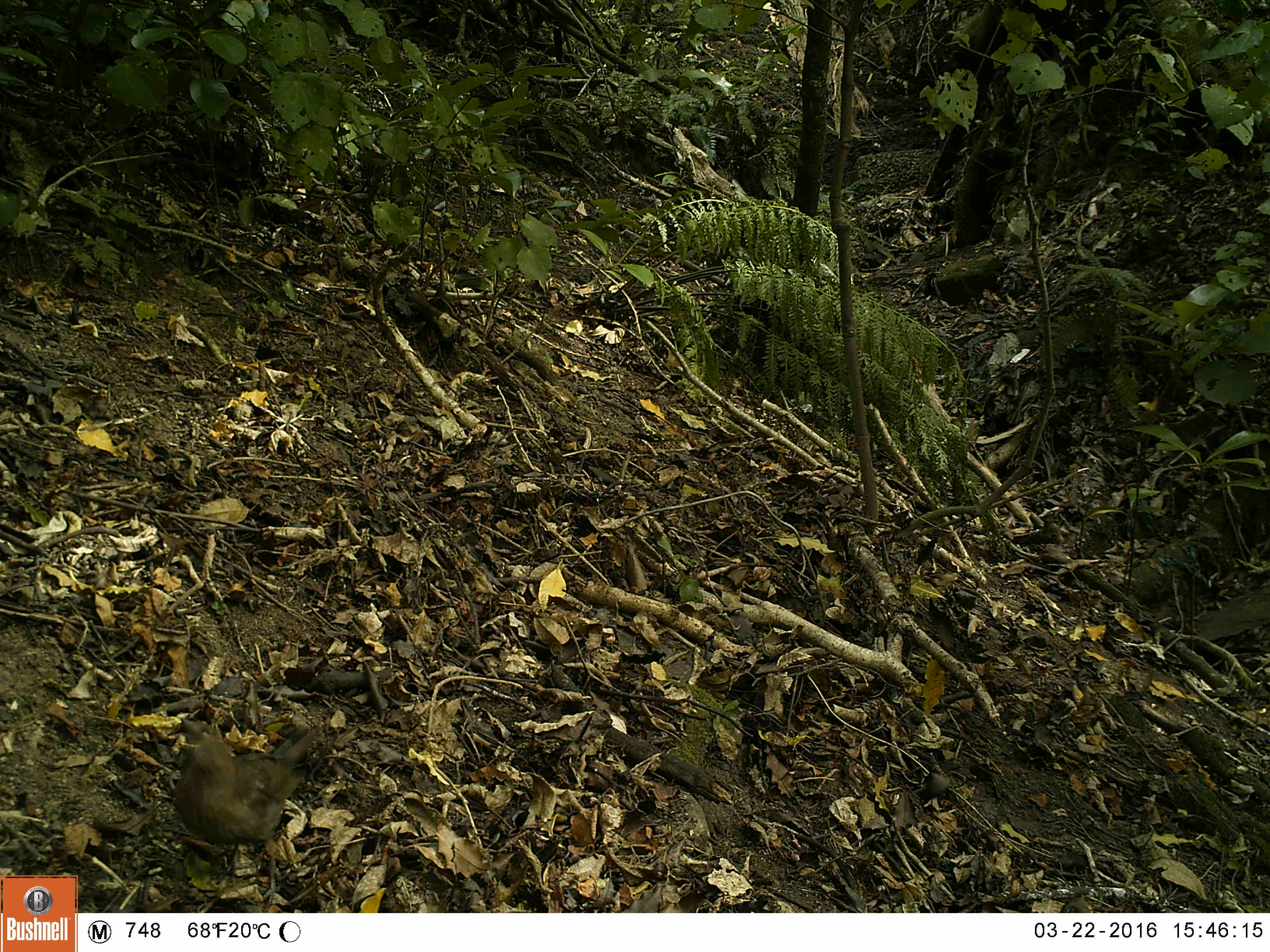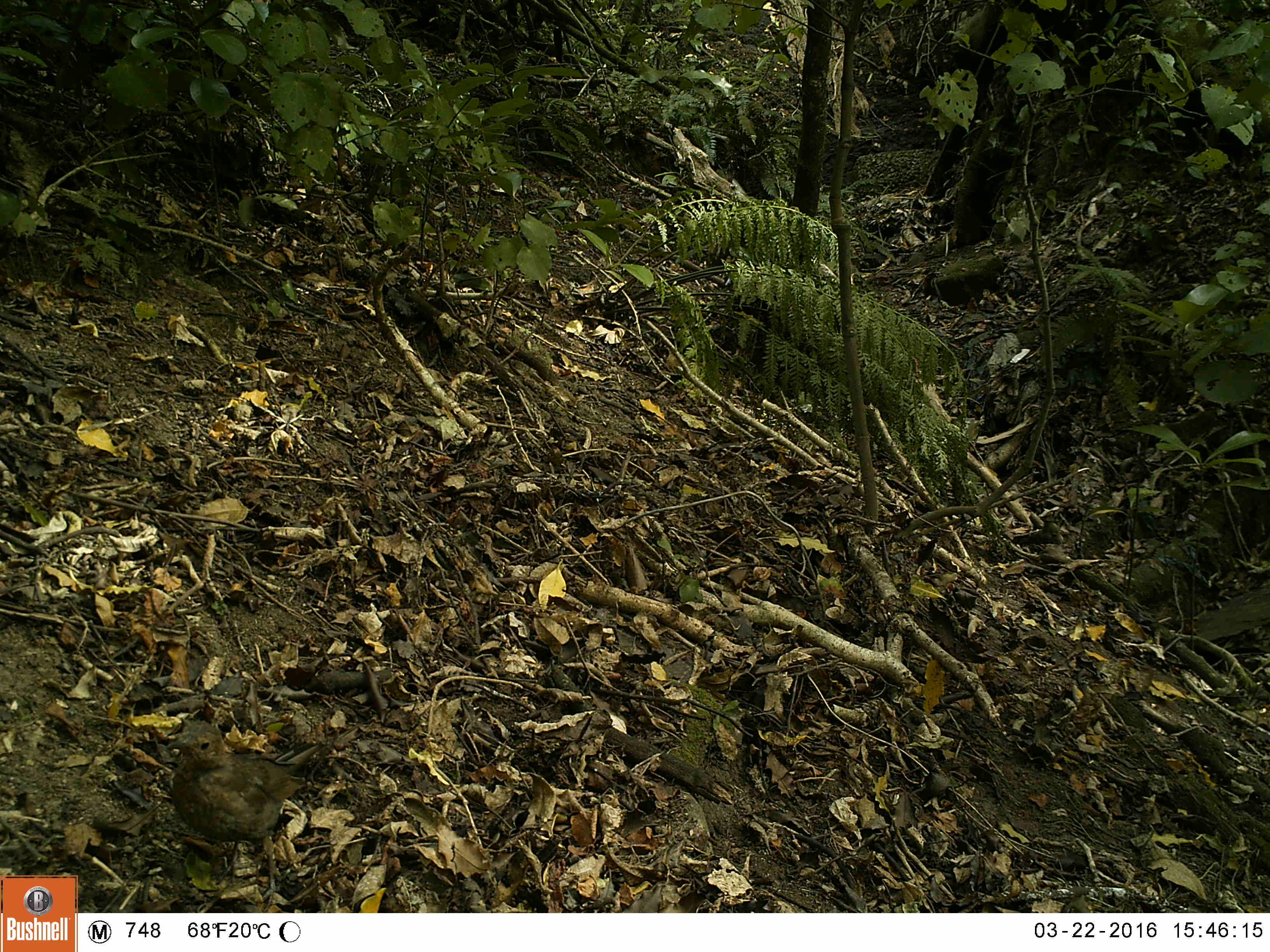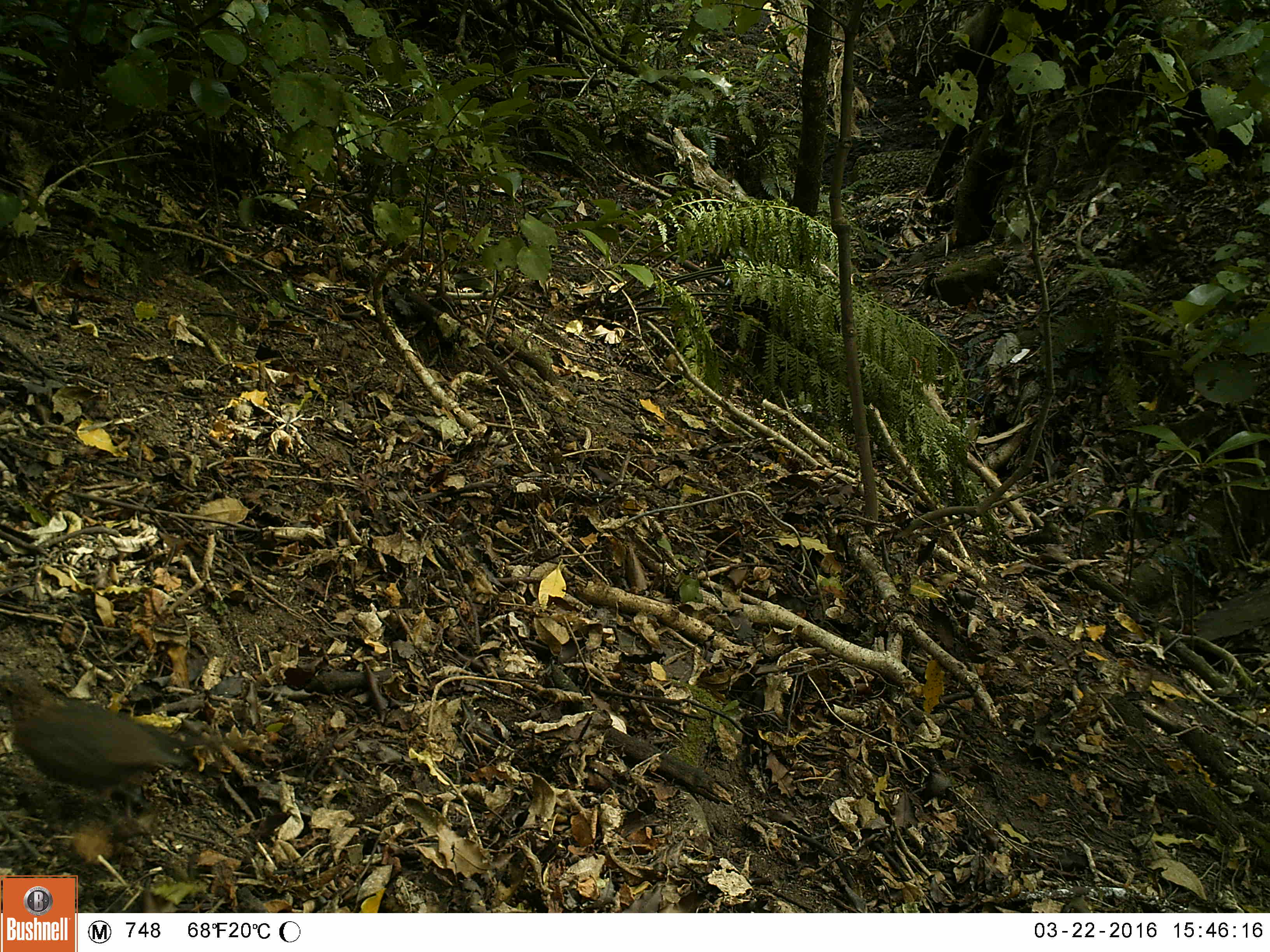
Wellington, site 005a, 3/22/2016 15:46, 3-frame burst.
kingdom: Animalia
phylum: Chordata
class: Aves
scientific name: Aves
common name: bird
Bird (Aves).